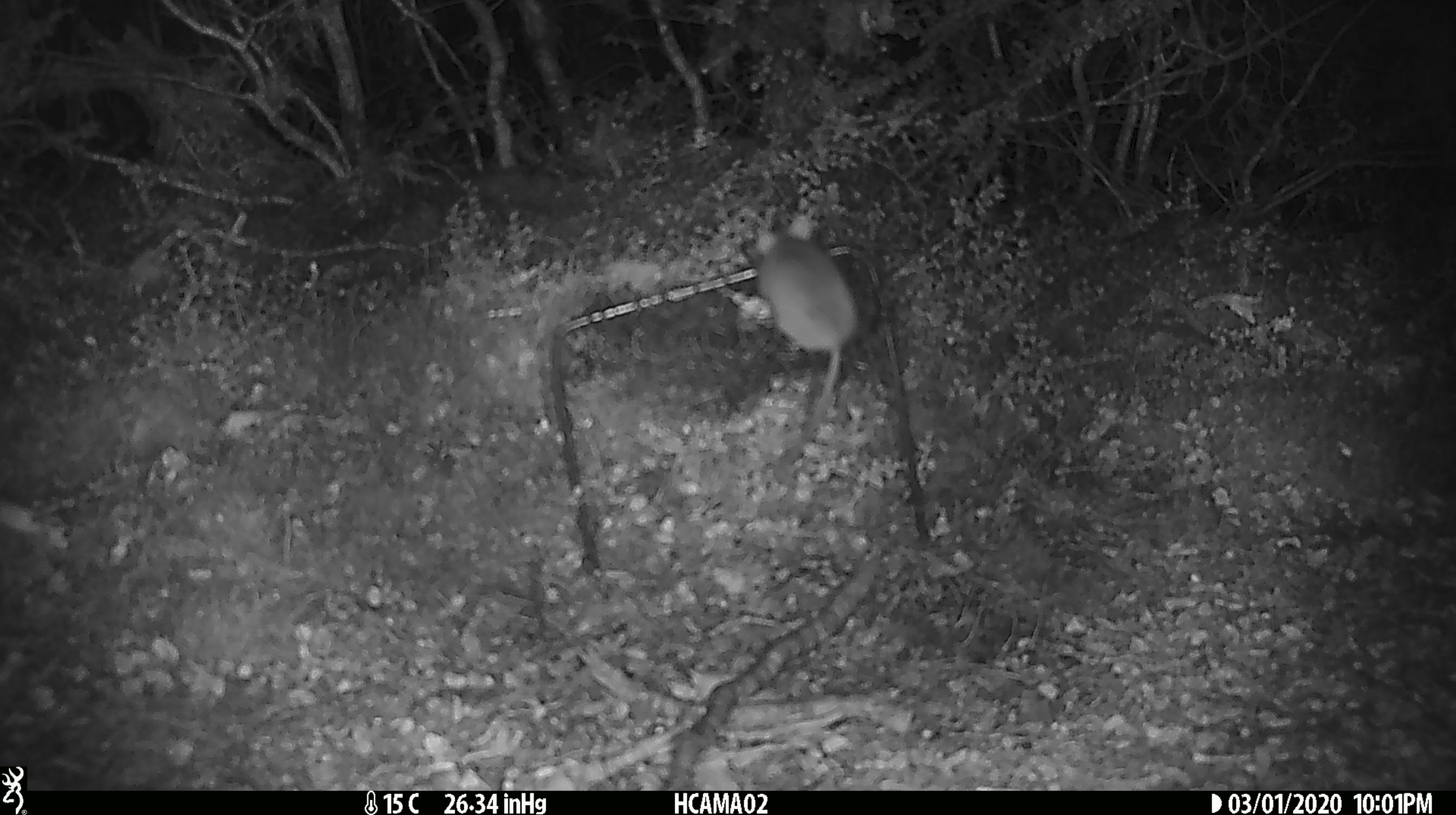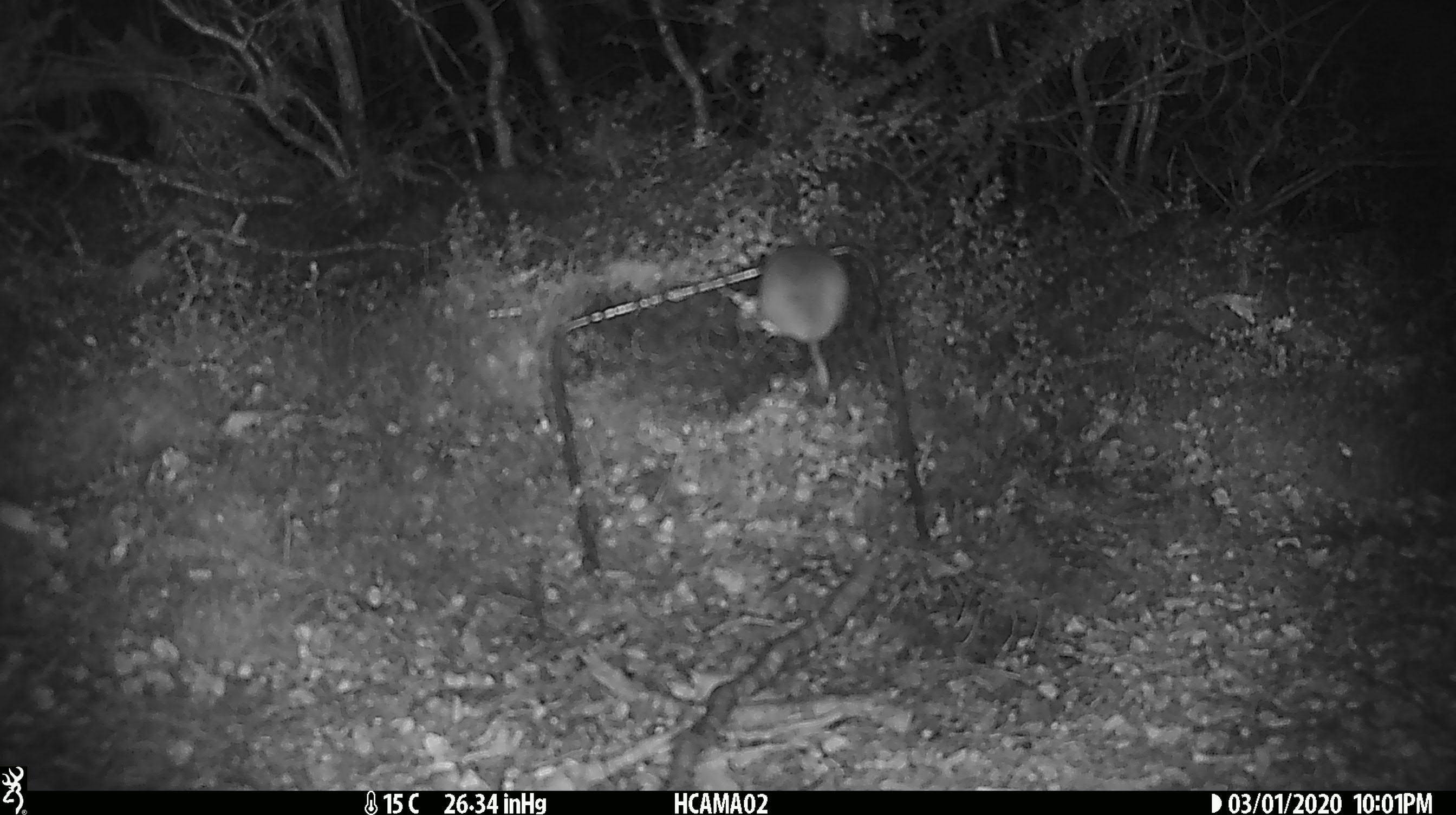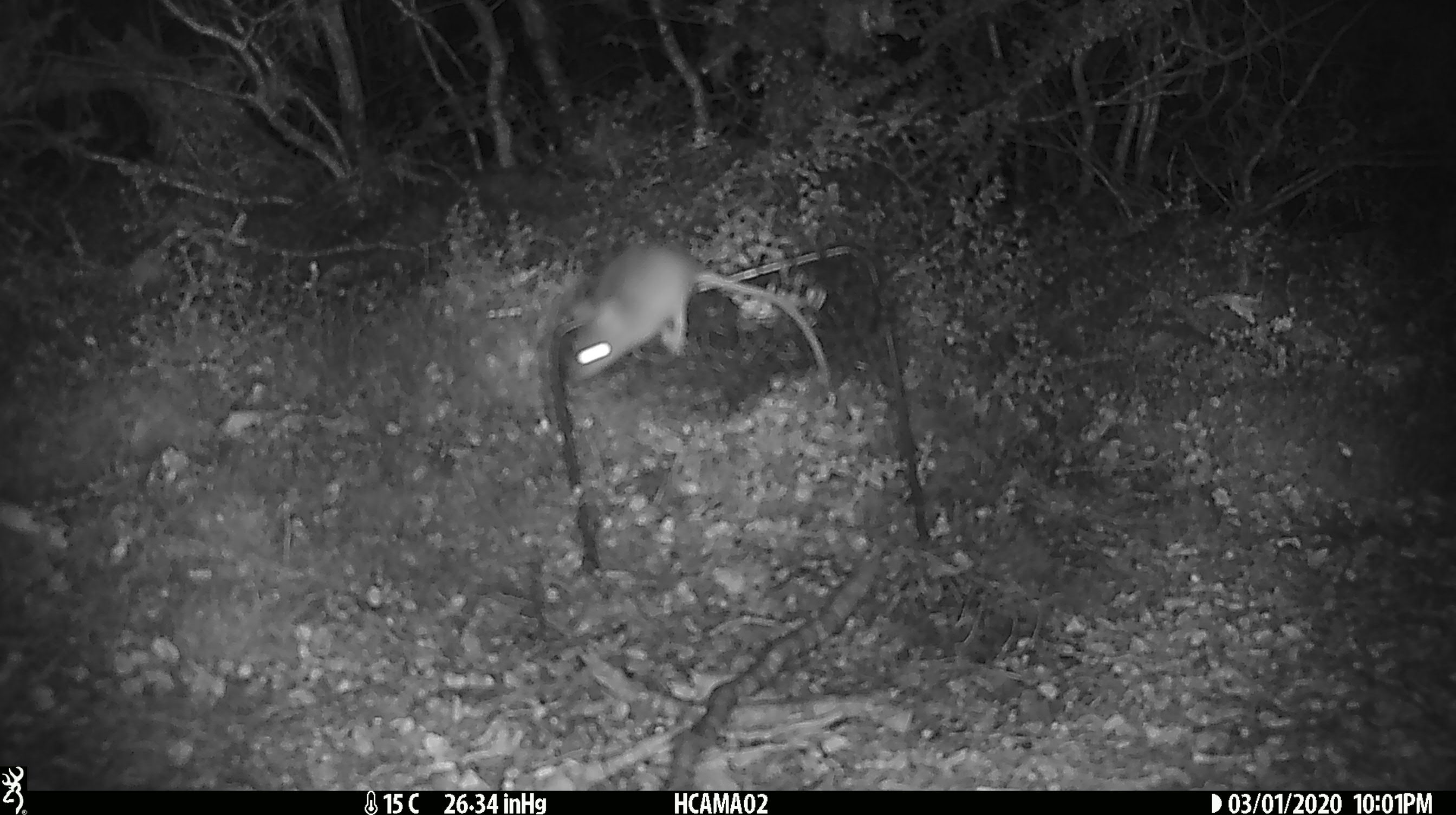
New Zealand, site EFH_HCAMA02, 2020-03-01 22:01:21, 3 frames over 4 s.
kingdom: Animalia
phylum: Chordata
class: Mammalia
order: Rodentia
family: Muridae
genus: Mus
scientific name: Mus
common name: mouse